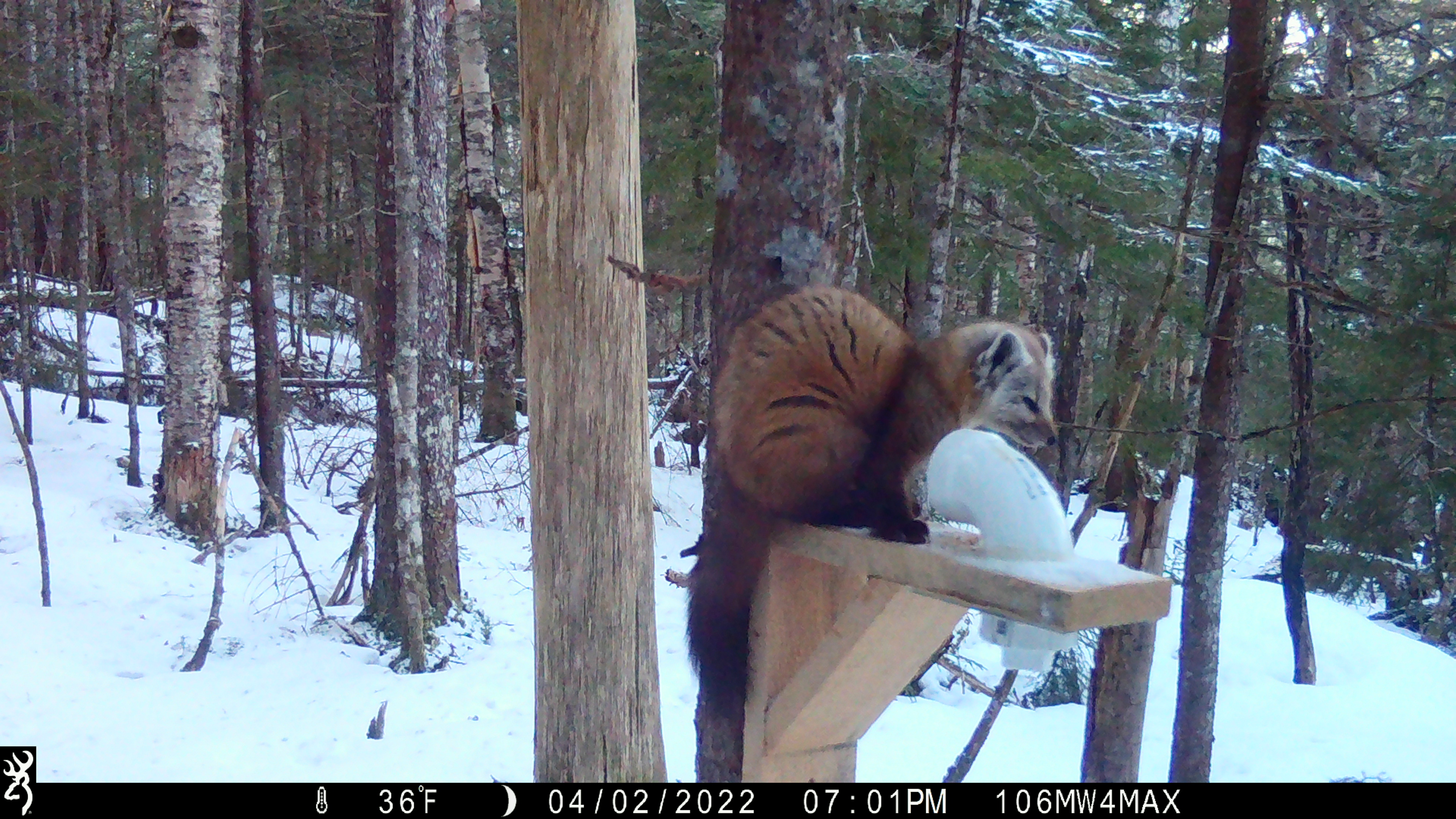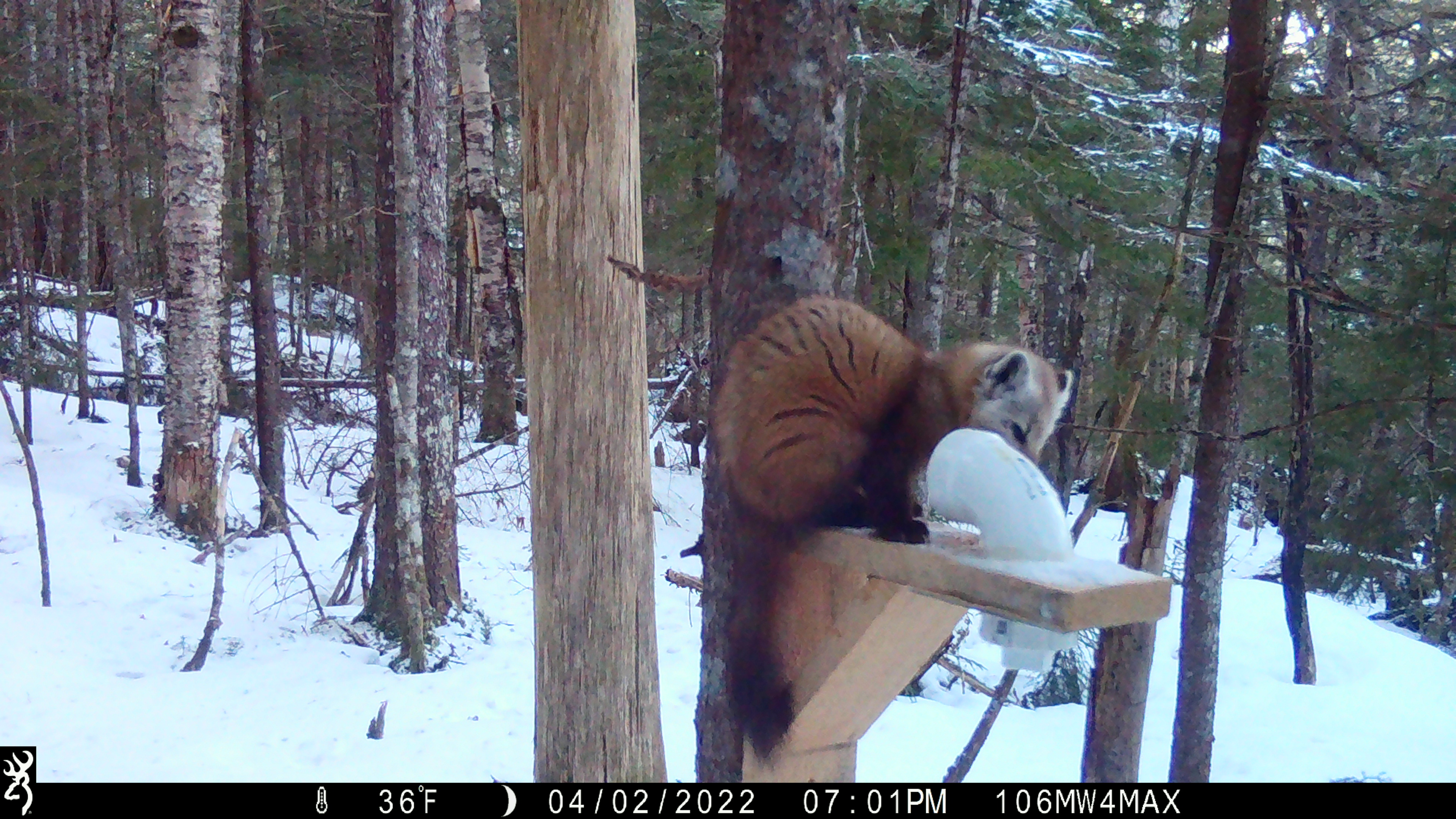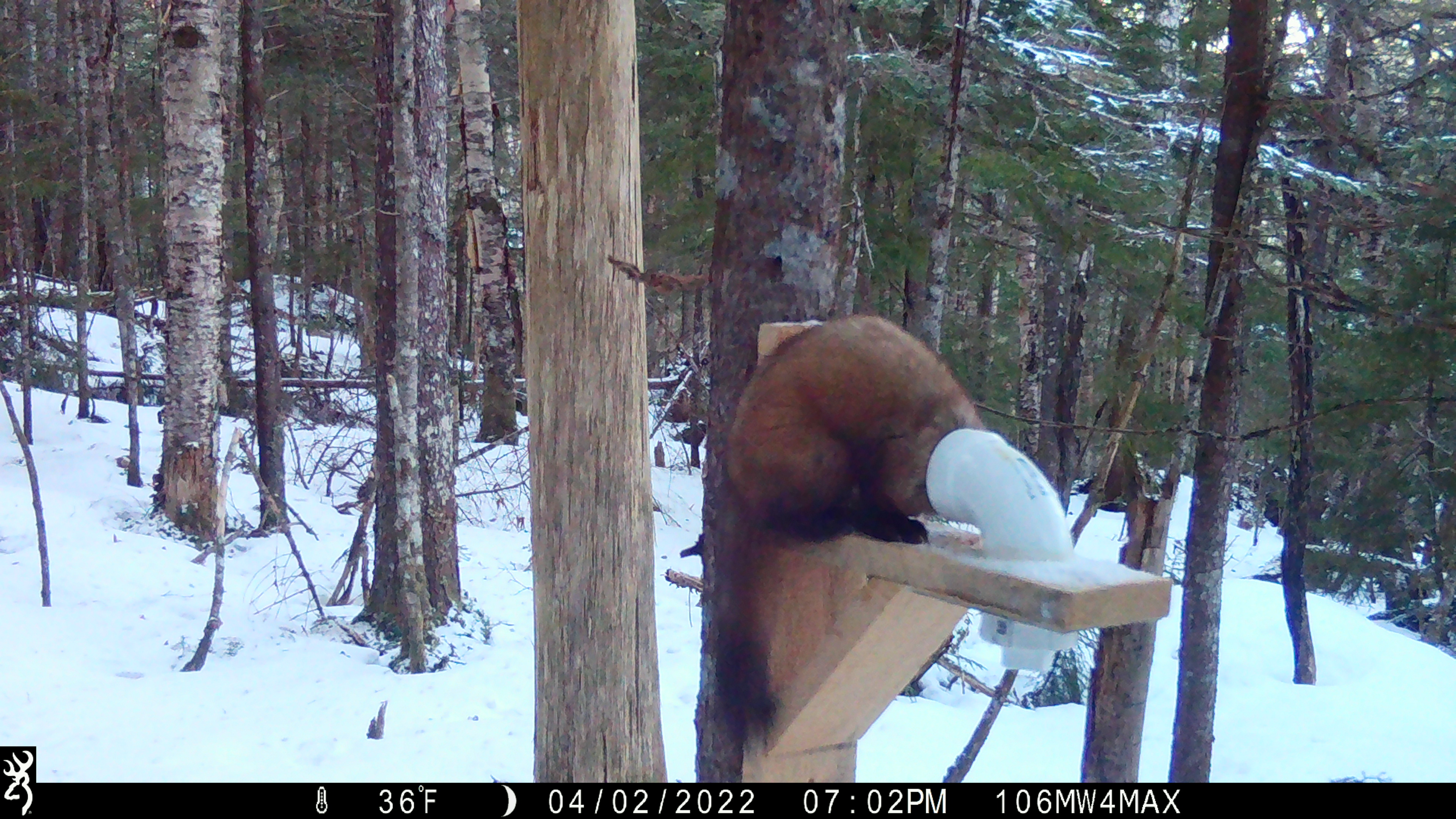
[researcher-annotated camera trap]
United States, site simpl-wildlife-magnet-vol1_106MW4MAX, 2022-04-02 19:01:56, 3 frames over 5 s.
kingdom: Animalia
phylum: Chordata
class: Mammalia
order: Carnivora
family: Mustelidae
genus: Martes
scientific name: Martes americana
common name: american marten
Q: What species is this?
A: American marten (Martes americana).